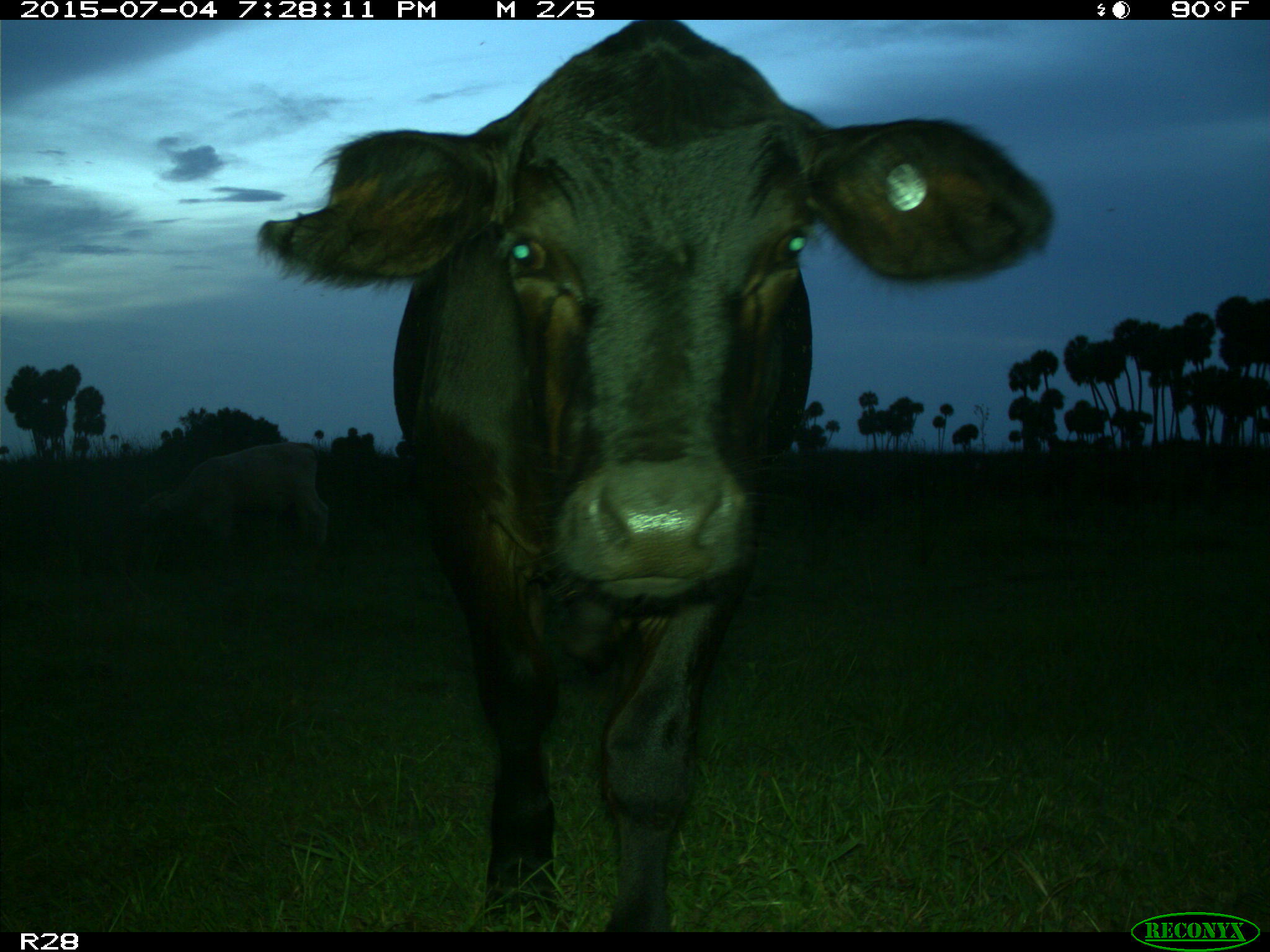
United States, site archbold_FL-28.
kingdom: Animalia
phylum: Chordata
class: Mammalia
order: Artiodactyla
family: Bovidae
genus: Bos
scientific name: Bos taurus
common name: domestic cow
Bos taurus (domestic cow).